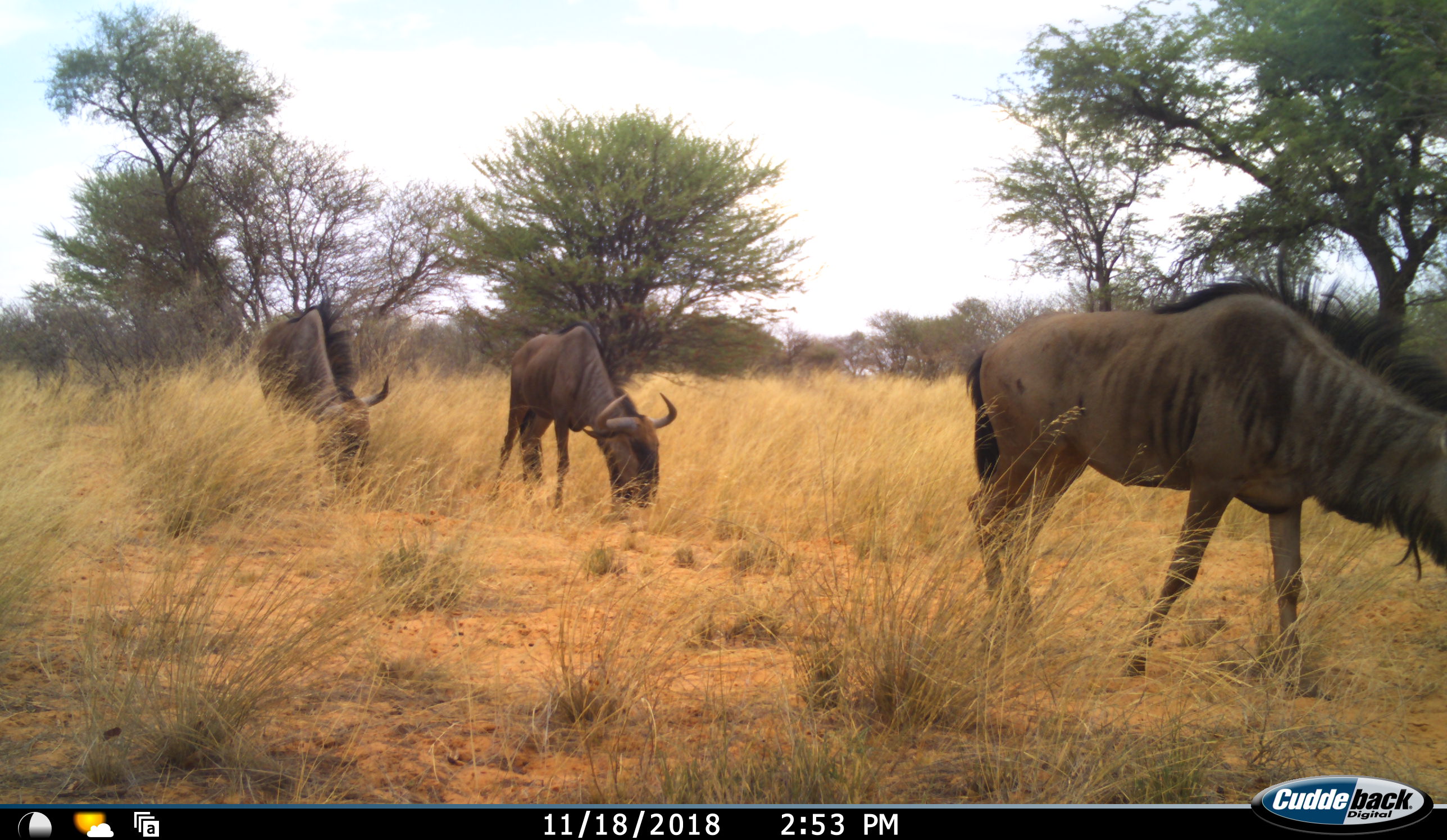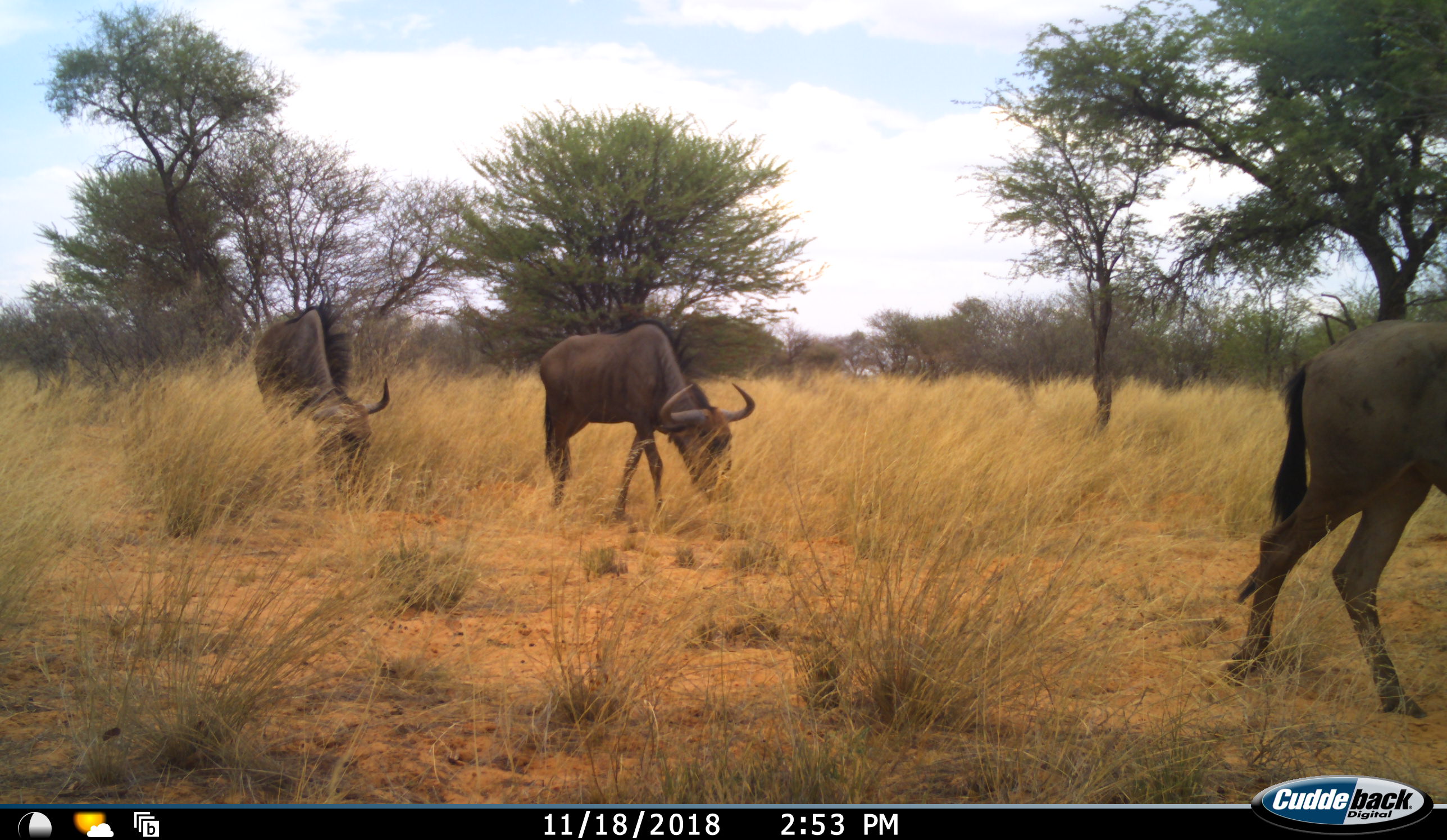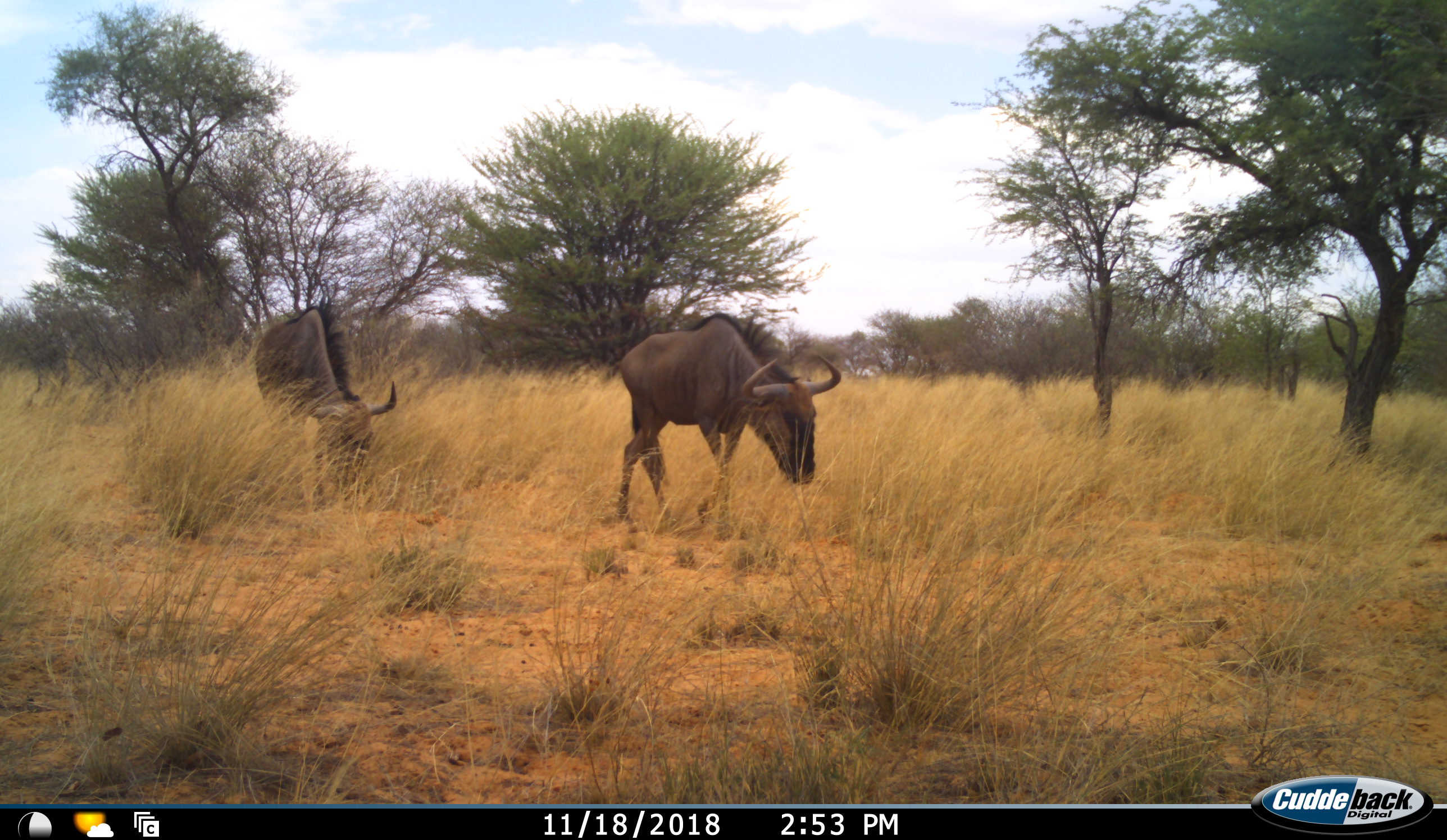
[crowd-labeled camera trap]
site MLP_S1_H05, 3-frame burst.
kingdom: Animalia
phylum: Chordata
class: Mammalia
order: Artiodactyla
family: Bovidae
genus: Connochaetes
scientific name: Connochaetes taurinus taurinus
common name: blue wildebeest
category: wildebeestblue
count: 3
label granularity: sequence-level